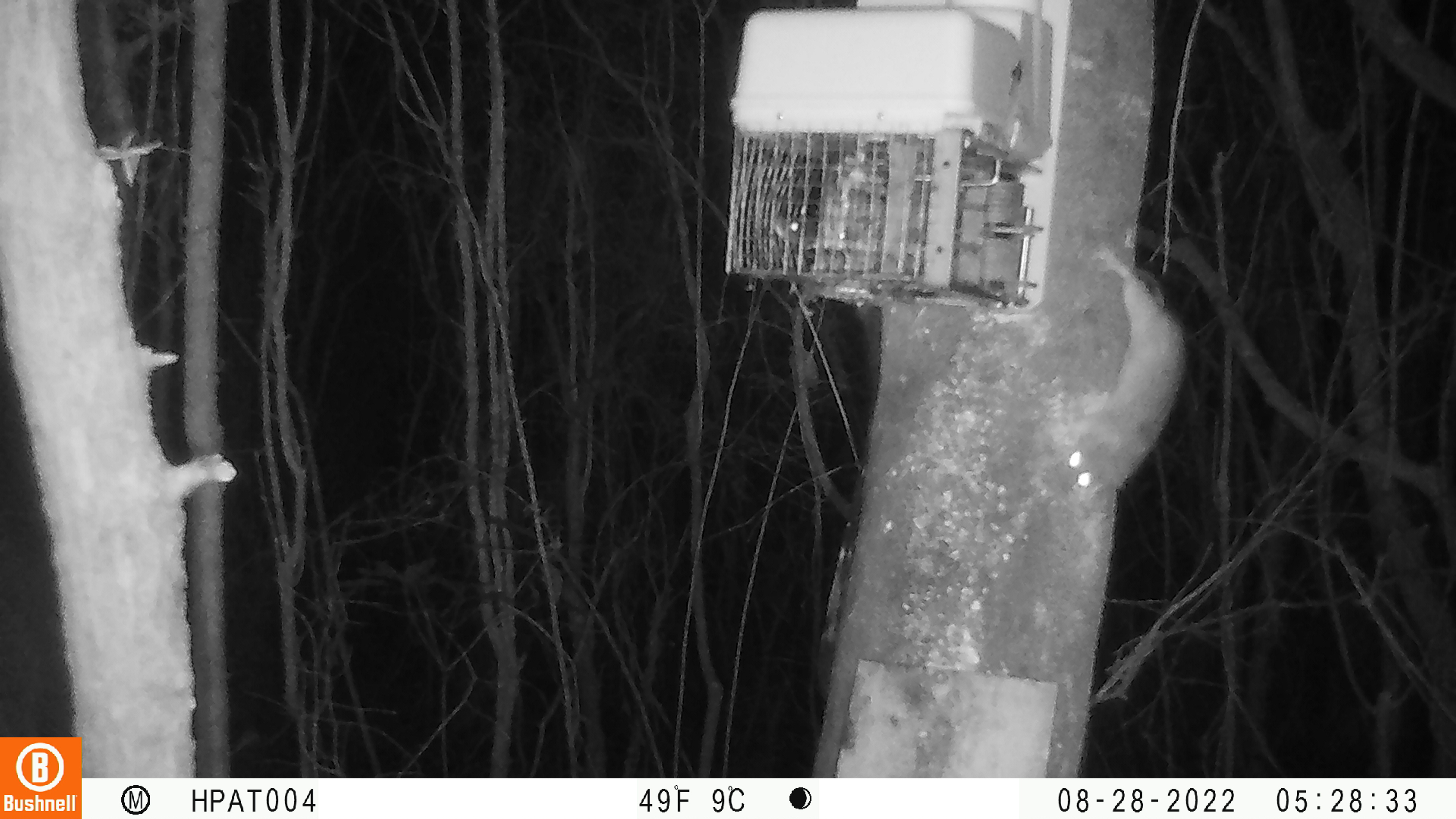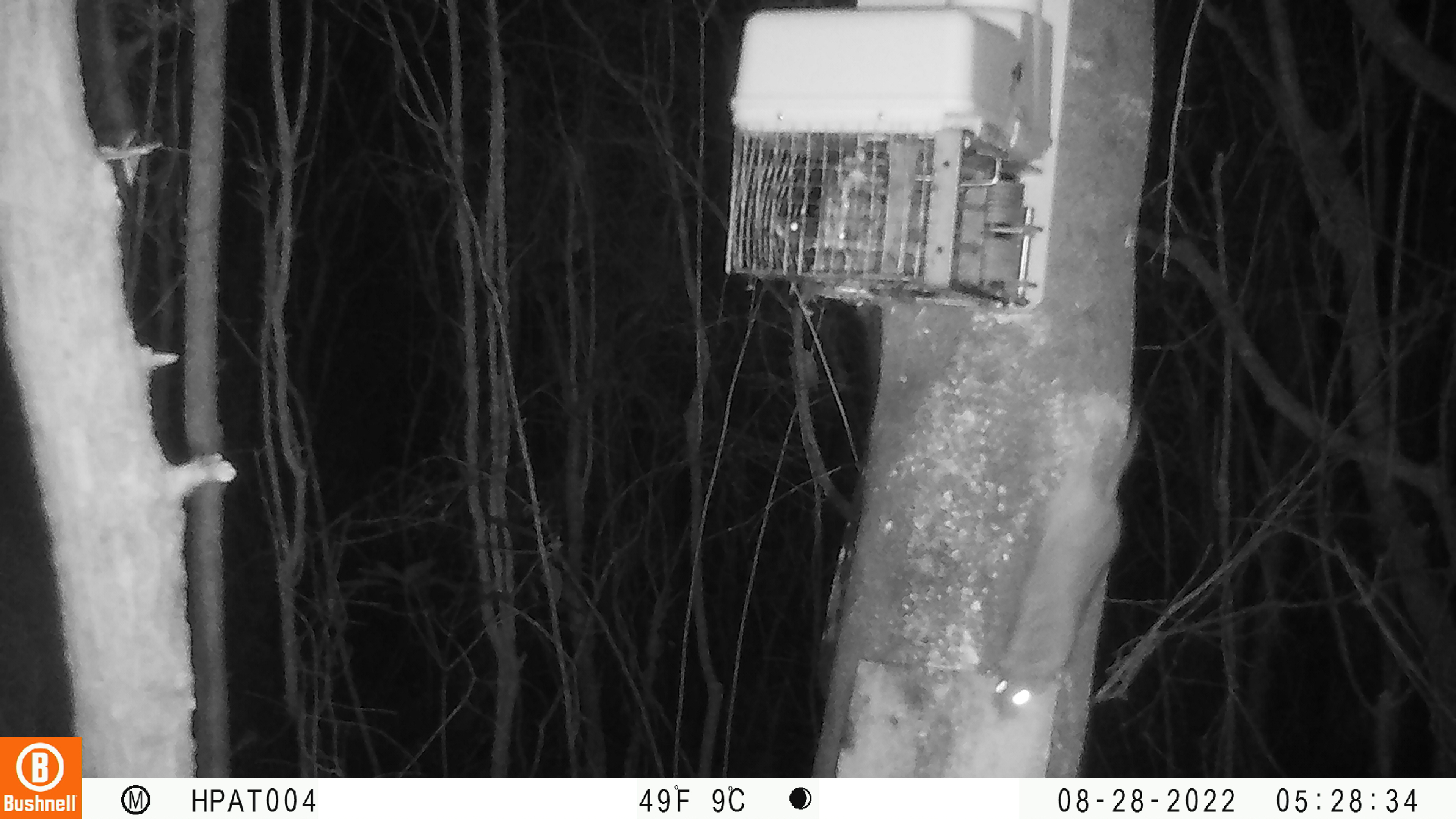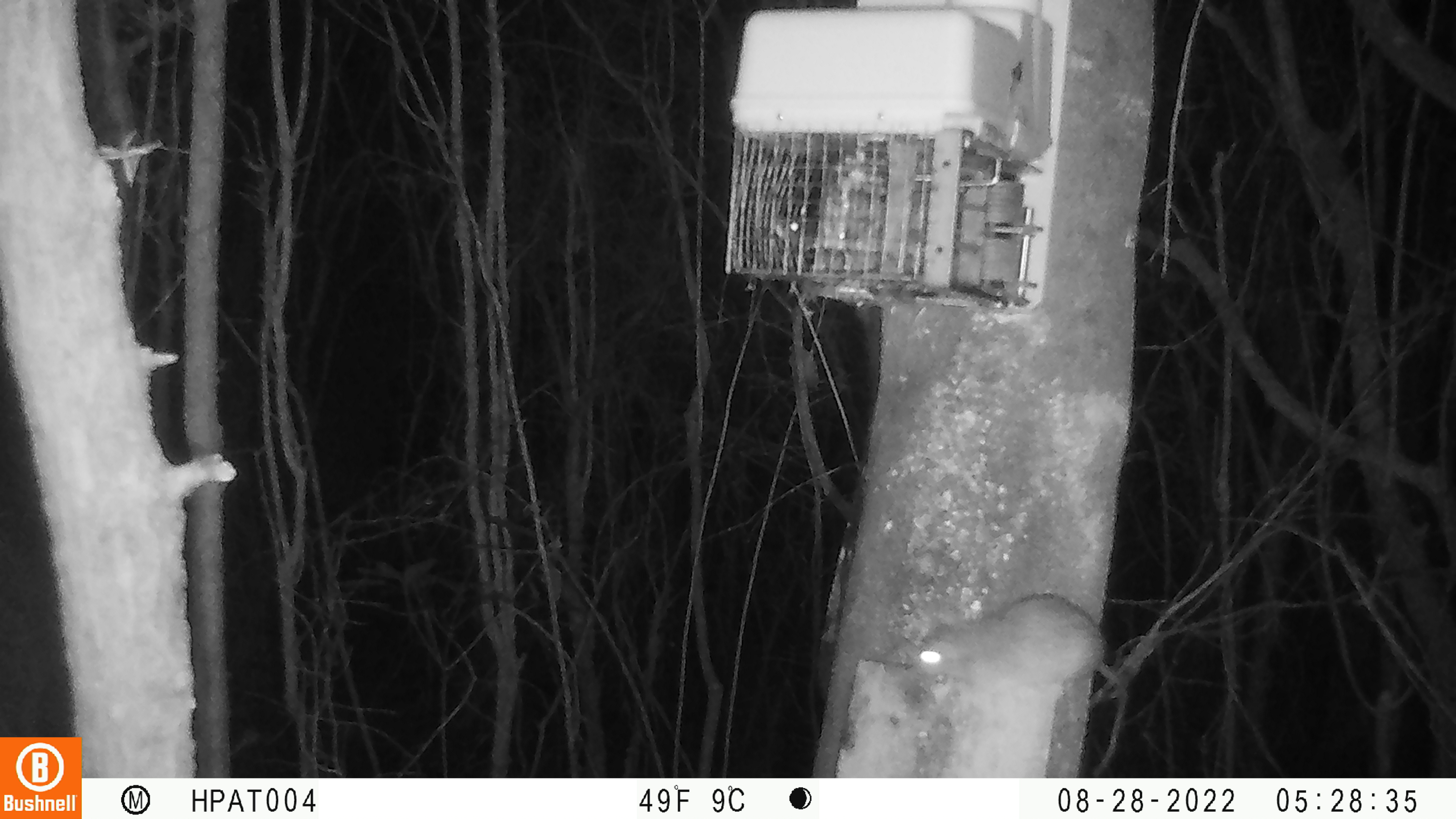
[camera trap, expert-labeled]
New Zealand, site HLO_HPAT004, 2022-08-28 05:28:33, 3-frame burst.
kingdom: Animalia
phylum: Chordata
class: Mammalia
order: Rodentia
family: Muridae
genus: Rattus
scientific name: Rattus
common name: rat